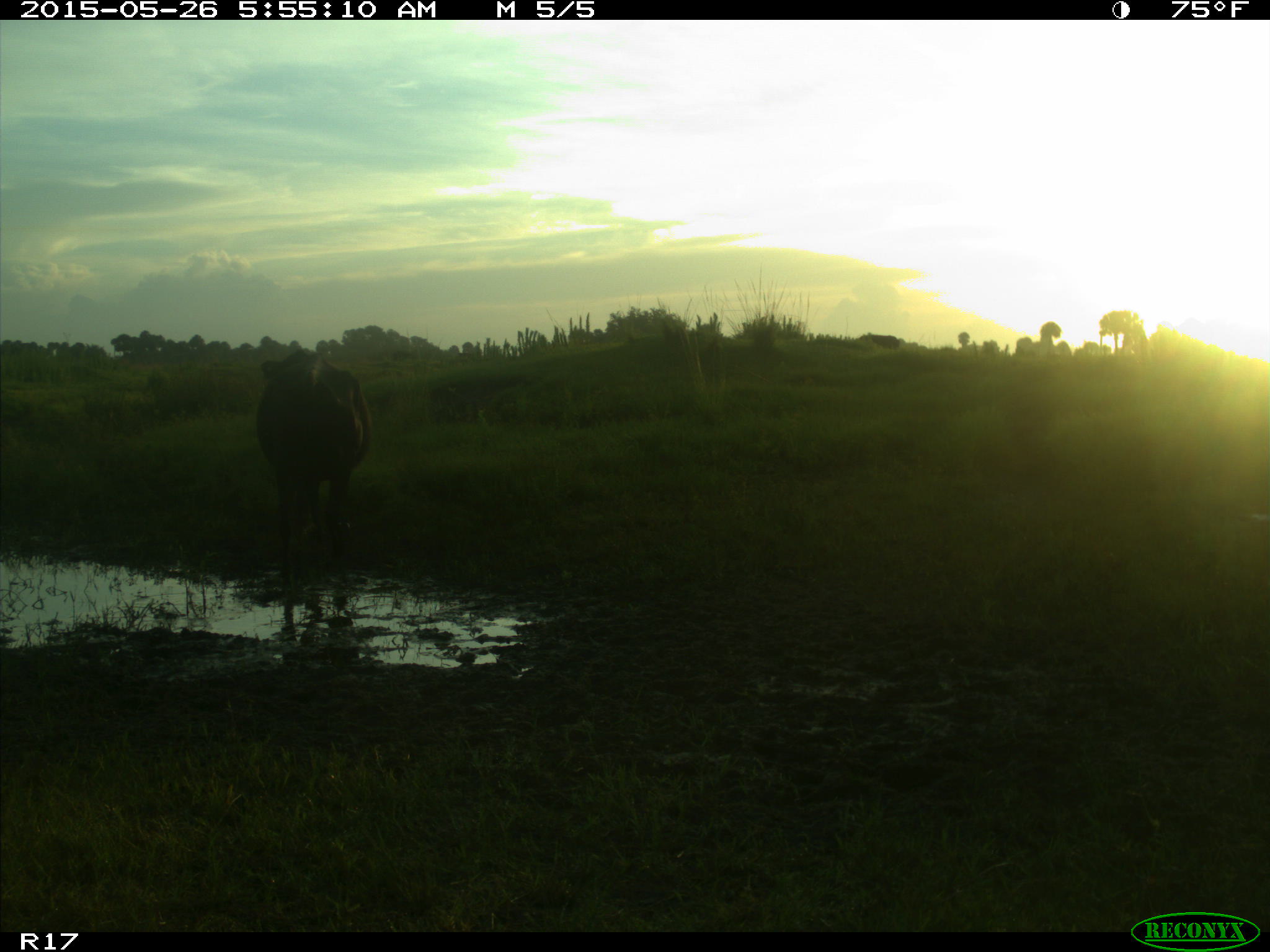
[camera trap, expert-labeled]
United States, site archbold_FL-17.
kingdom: Animalia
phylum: Chordata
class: Mammalia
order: Artiodactyla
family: Bovidae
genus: Bos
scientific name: Bos taurus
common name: domestic cow